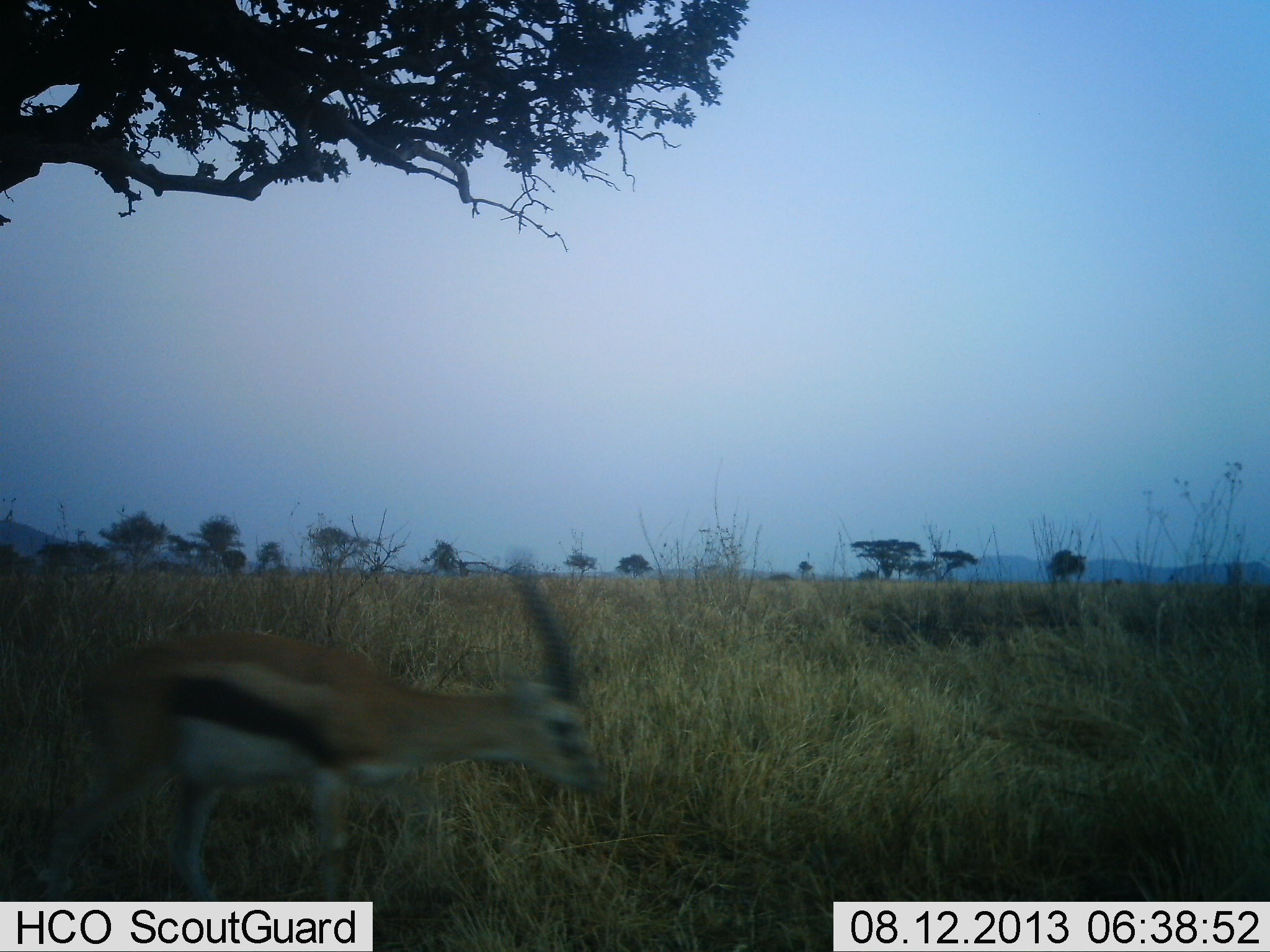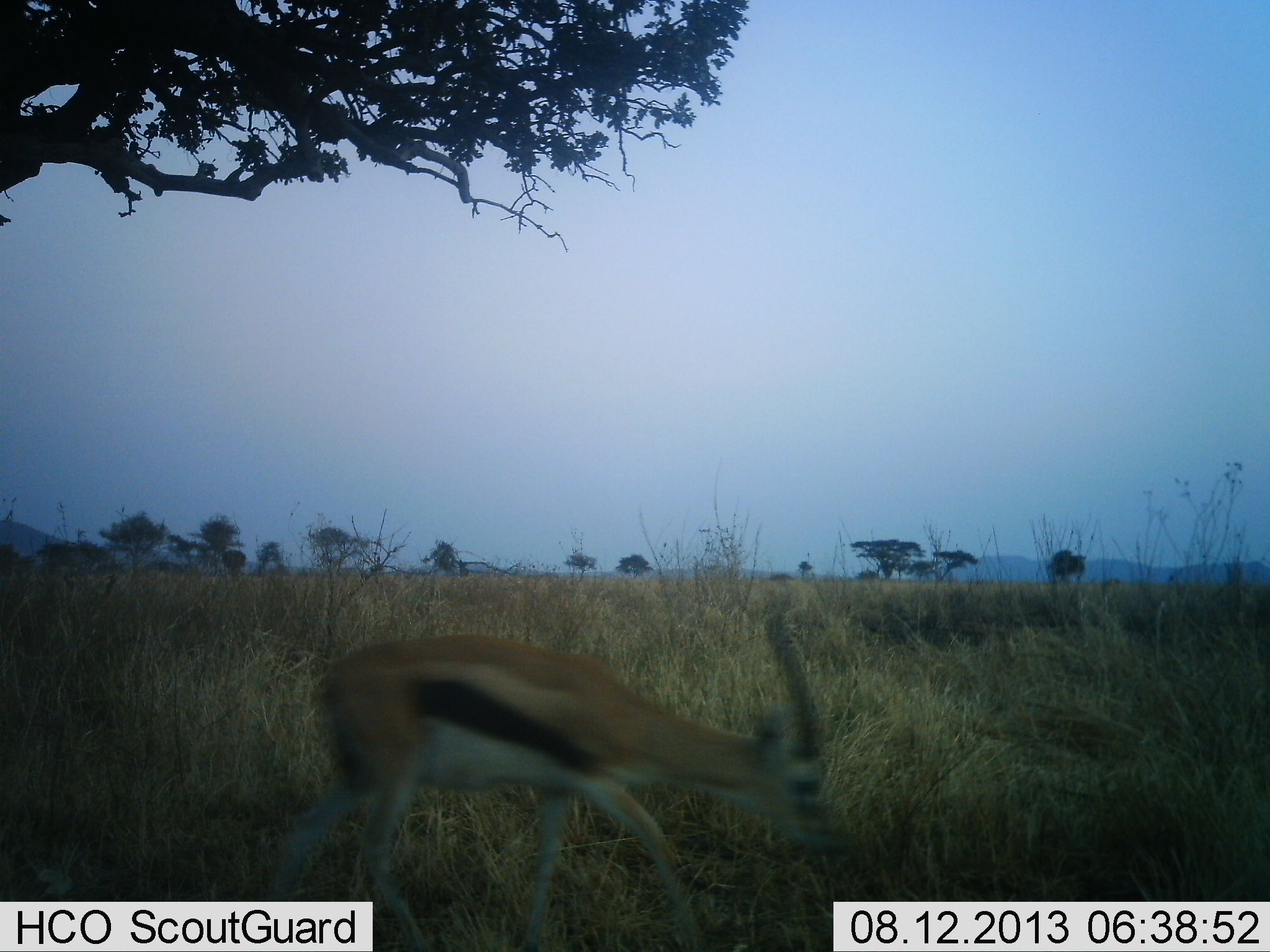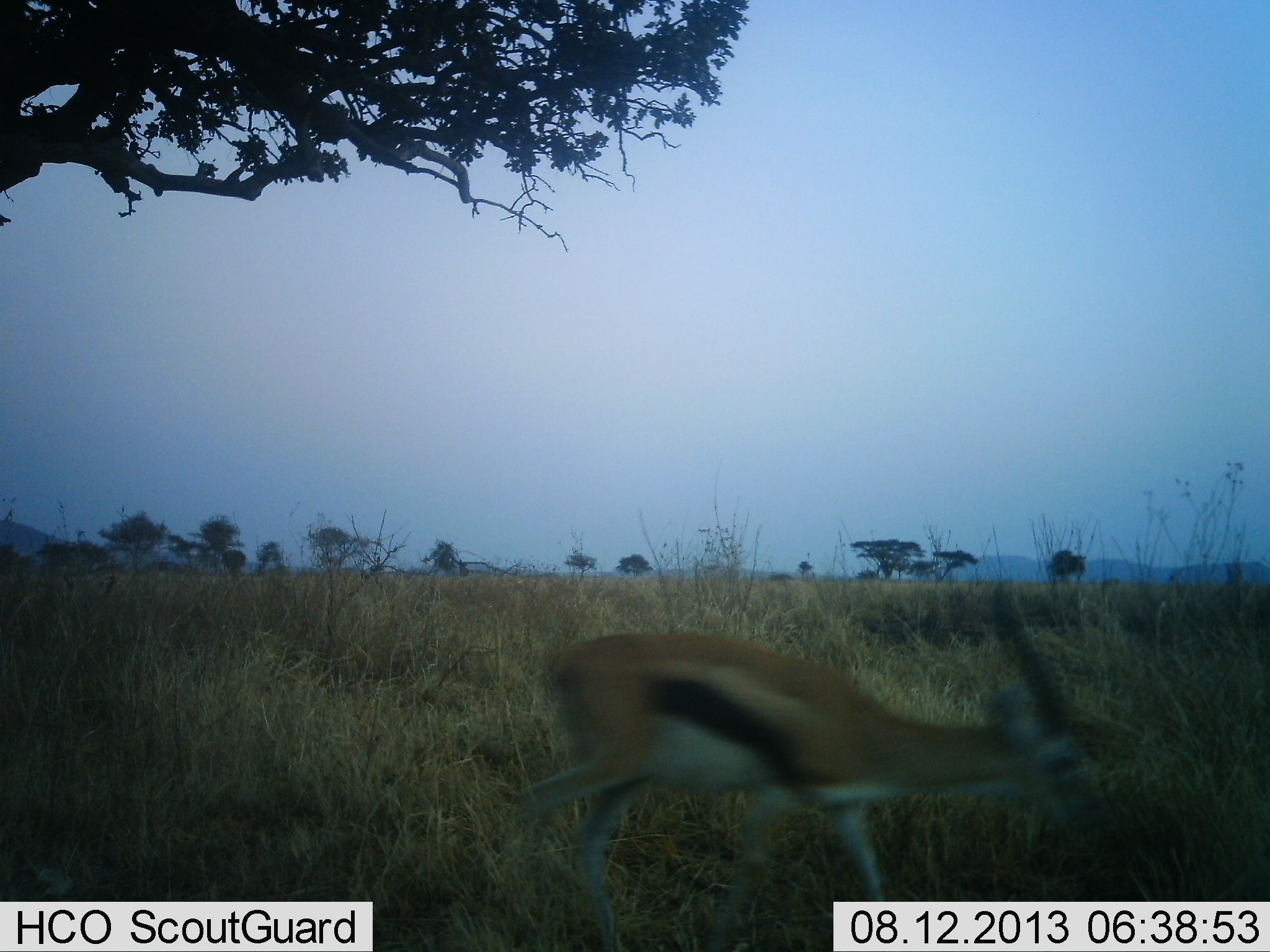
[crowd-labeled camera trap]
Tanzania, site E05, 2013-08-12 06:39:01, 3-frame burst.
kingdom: Animalia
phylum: Chordata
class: Mammalia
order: Artiodactyla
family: Bovidae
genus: Eudorcas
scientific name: Eudorcas thomsonii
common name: thomson's gazelle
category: gazellethomsons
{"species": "gazellethomsons (thomson's gazelle) (Eudorcas thomsonii)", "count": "1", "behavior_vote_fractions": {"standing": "0%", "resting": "0%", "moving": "90%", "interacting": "0%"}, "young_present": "0%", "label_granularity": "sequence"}